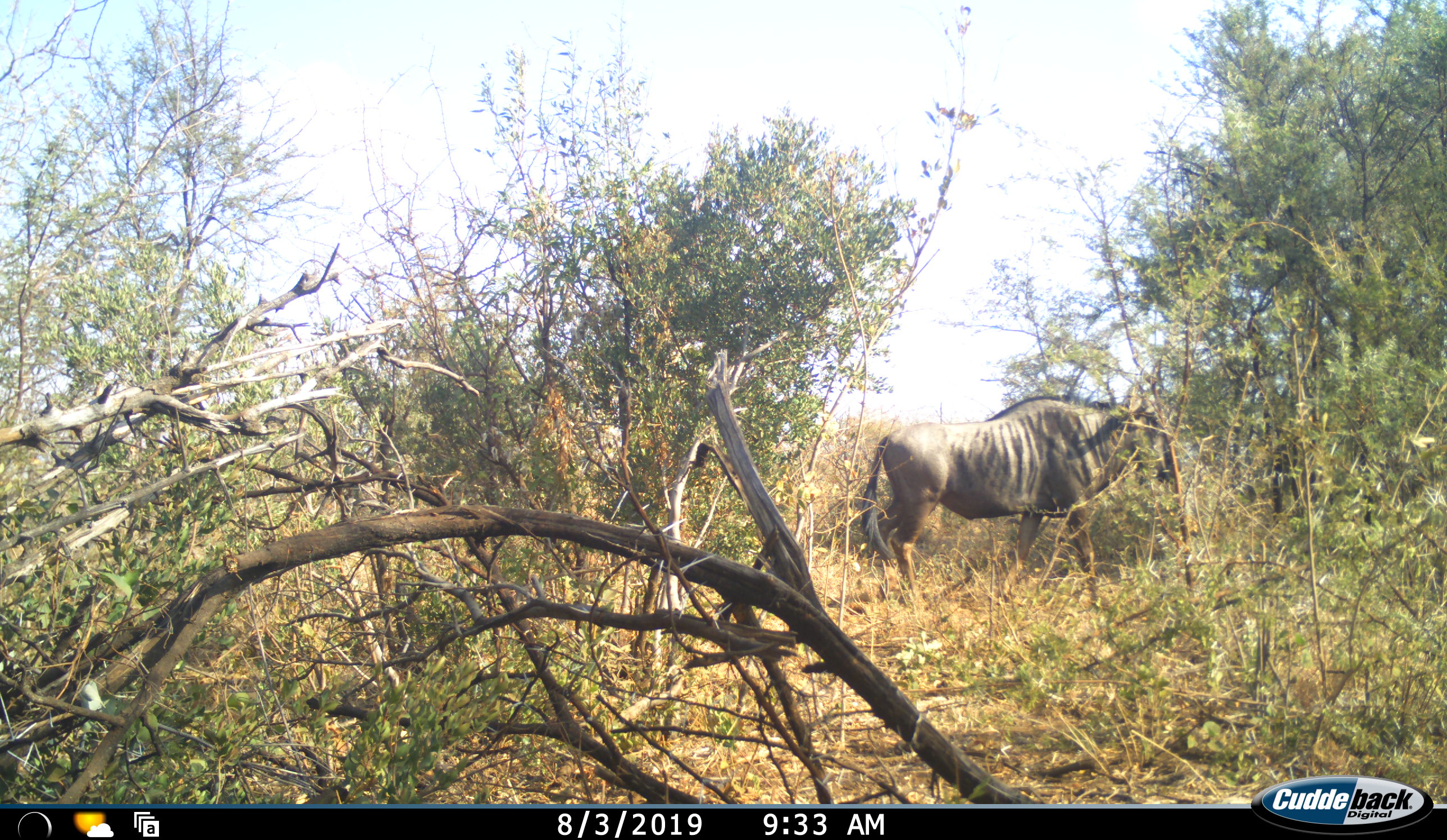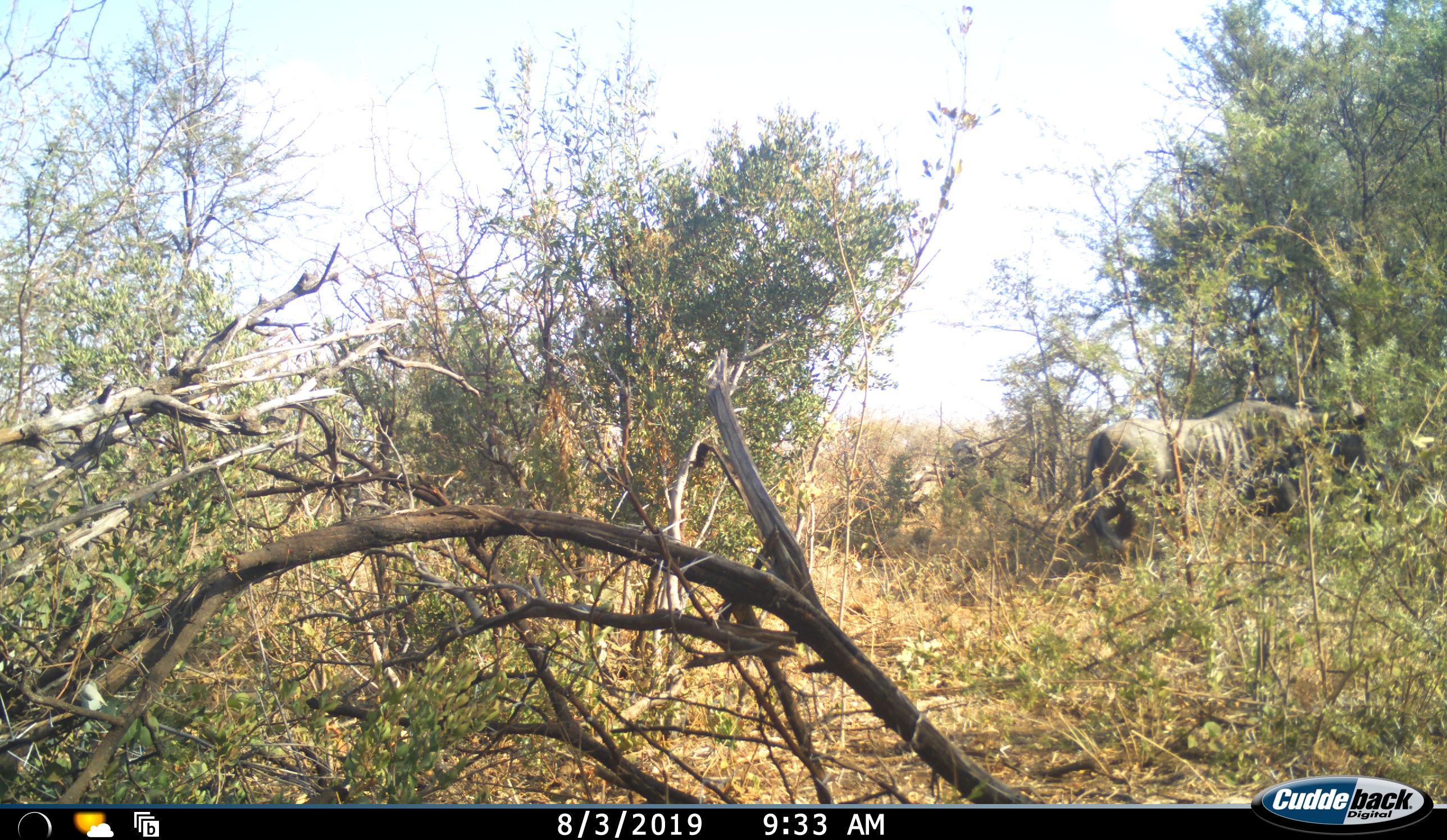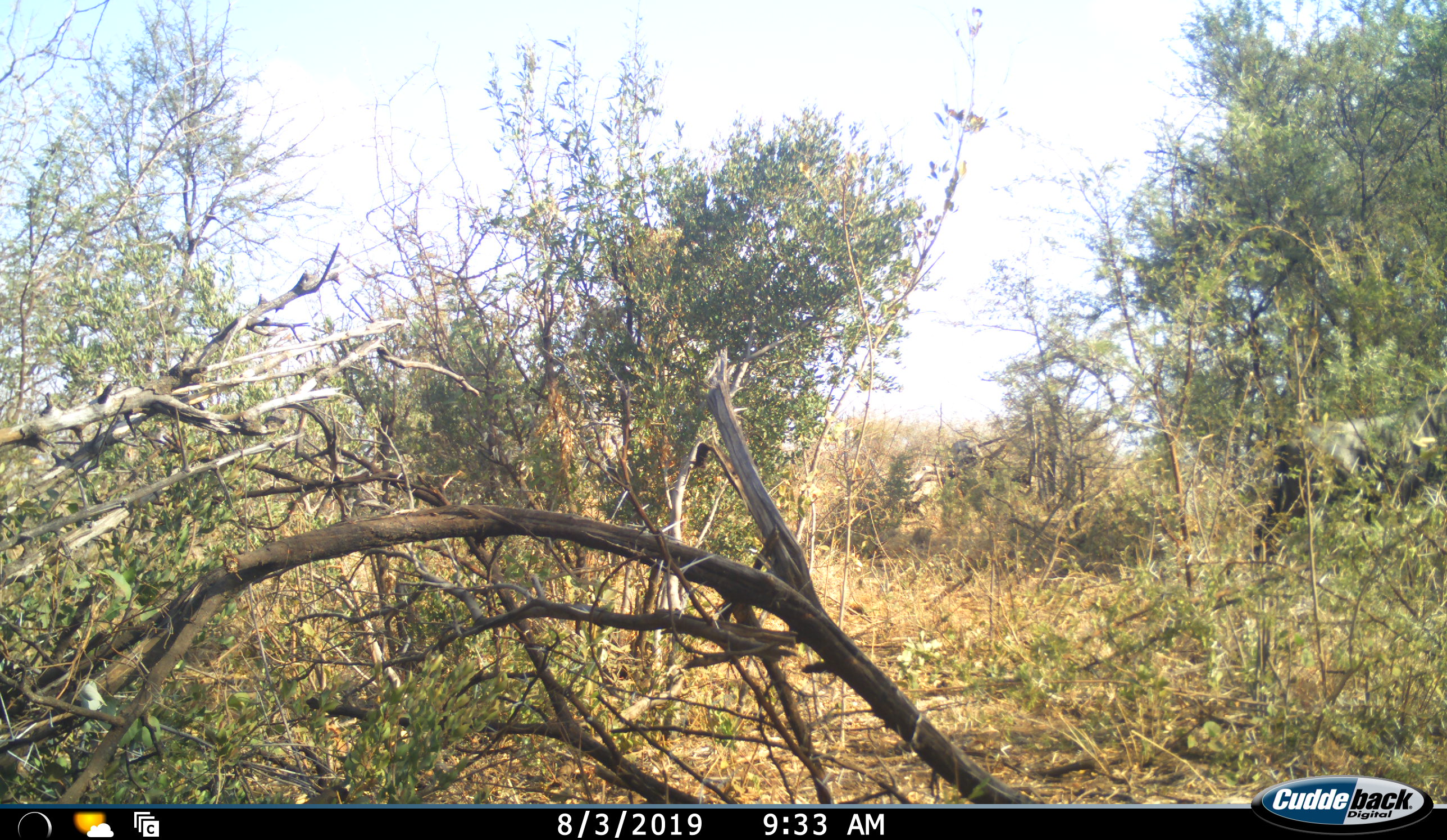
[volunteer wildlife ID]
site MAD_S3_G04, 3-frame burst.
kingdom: Animalia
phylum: Chordata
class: Mammalia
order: Artiodactyla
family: Bovidae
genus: Connochaetes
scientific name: Connochaetes taurinus taurinus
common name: blue wildebeest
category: wildebeestblue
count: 1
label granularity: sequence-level